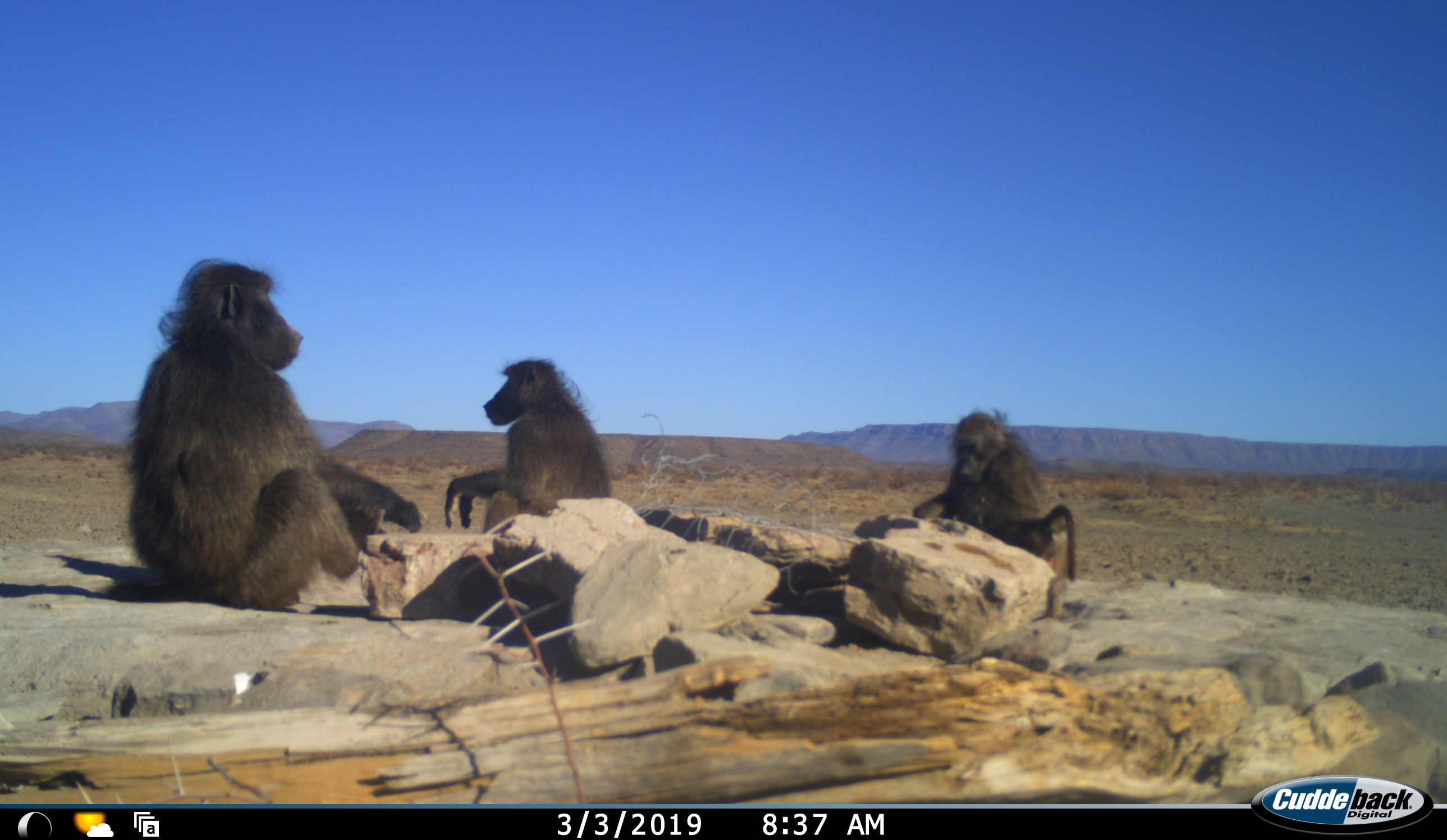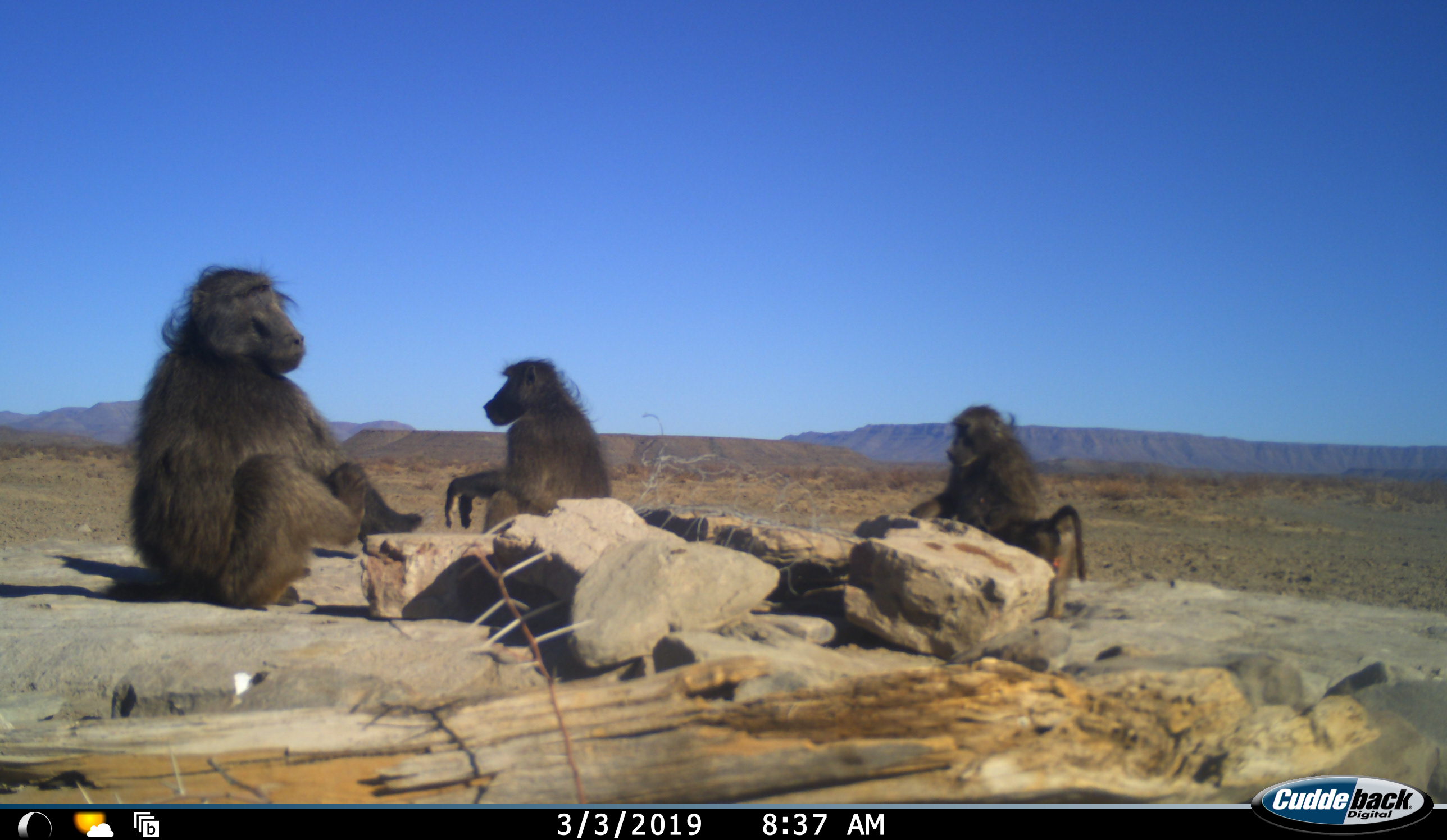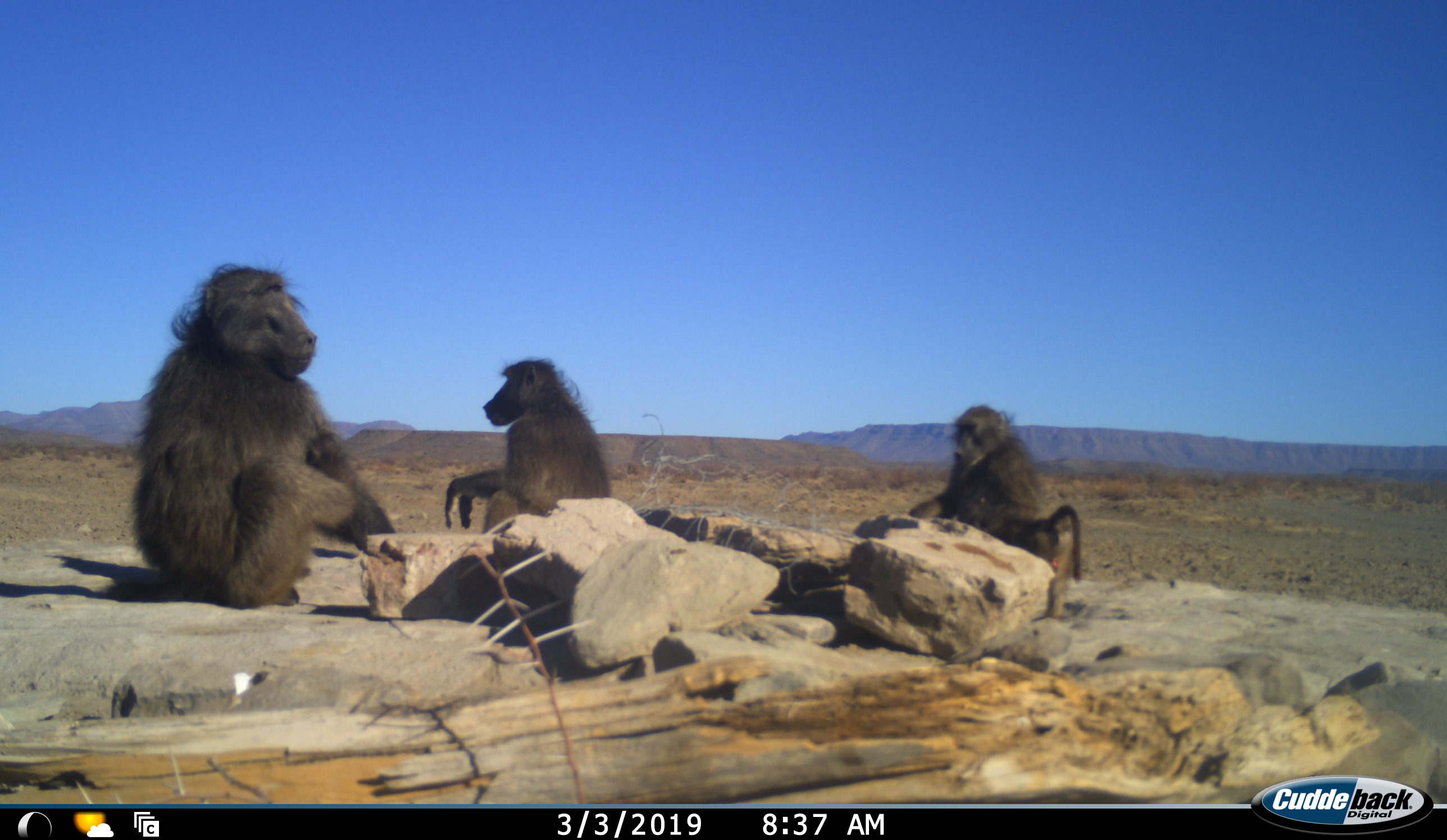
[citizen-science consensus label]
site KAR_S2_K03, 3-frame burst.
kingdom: Animalia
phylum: Chordata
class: Mammalia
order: Primates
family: Cercopithecidae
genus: Papio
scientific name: Papio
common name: baboon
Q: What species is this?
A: Baboon (Papio).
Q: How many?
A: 4.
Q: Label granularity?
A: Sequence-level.